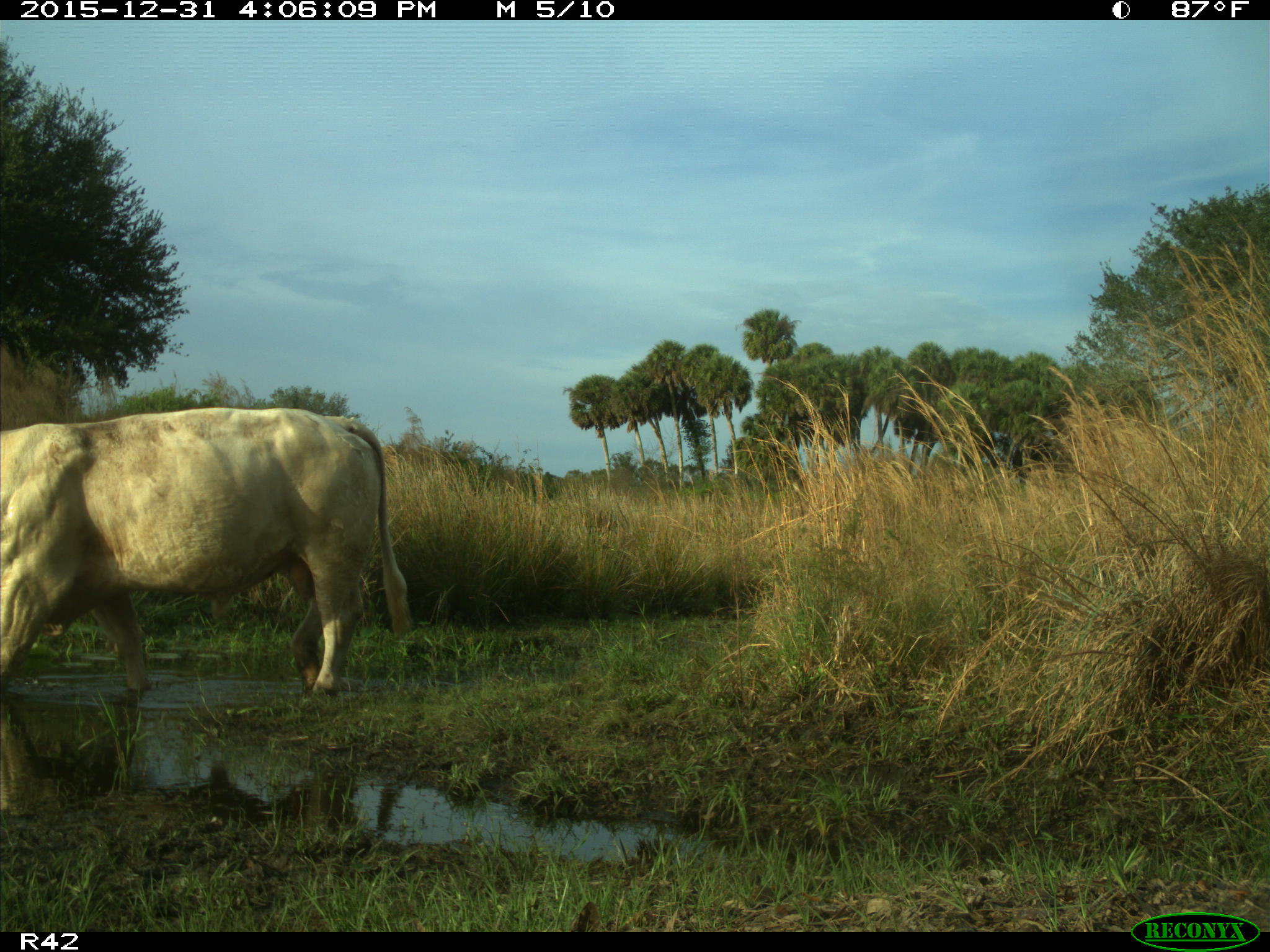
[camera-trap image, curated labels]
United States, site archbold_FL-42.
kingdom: Animalia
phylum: Chordata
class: Mammalia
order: Artiodactyla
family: Bovidae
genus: Bos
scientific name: Bos taurus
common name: domestic cow